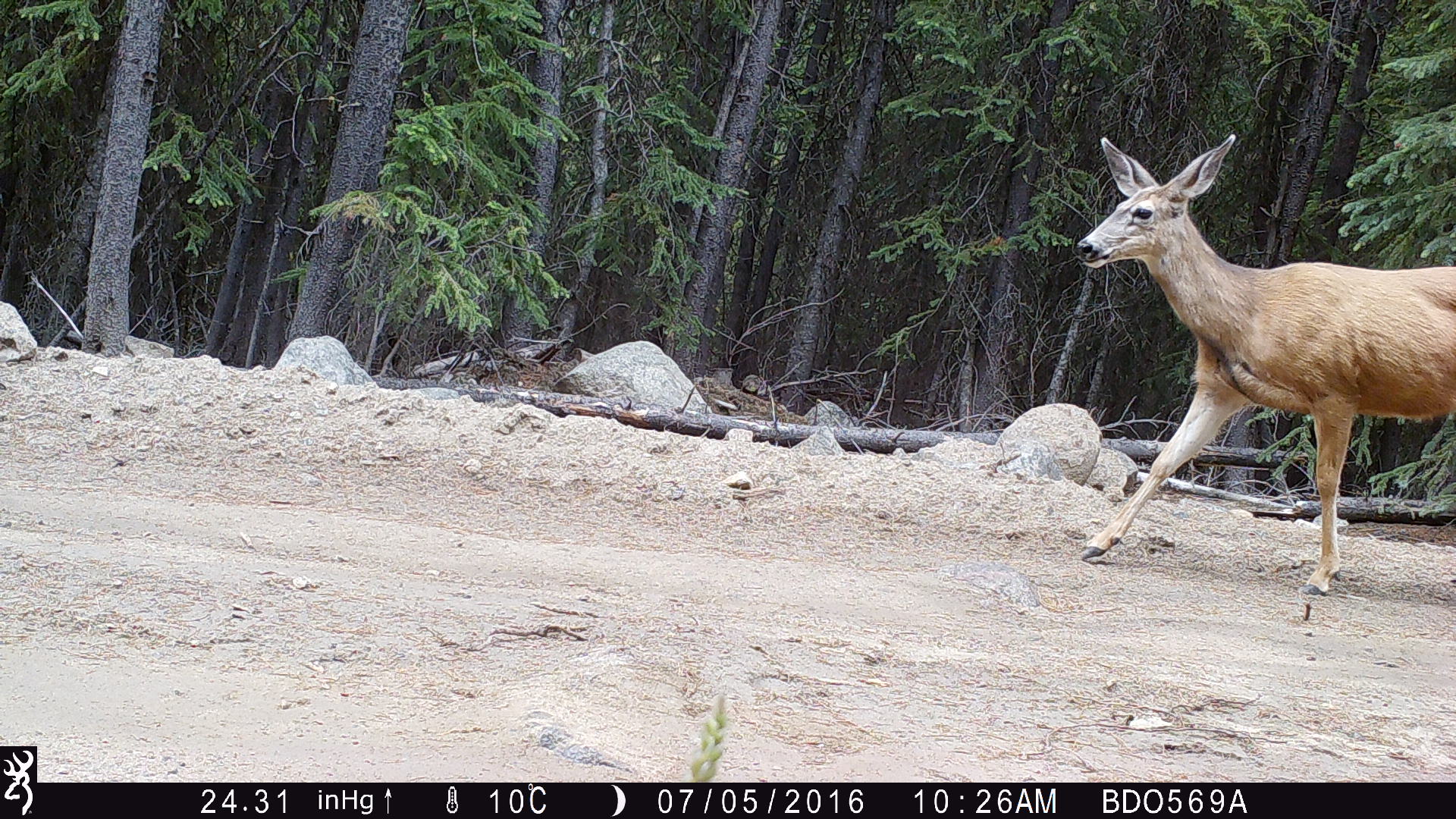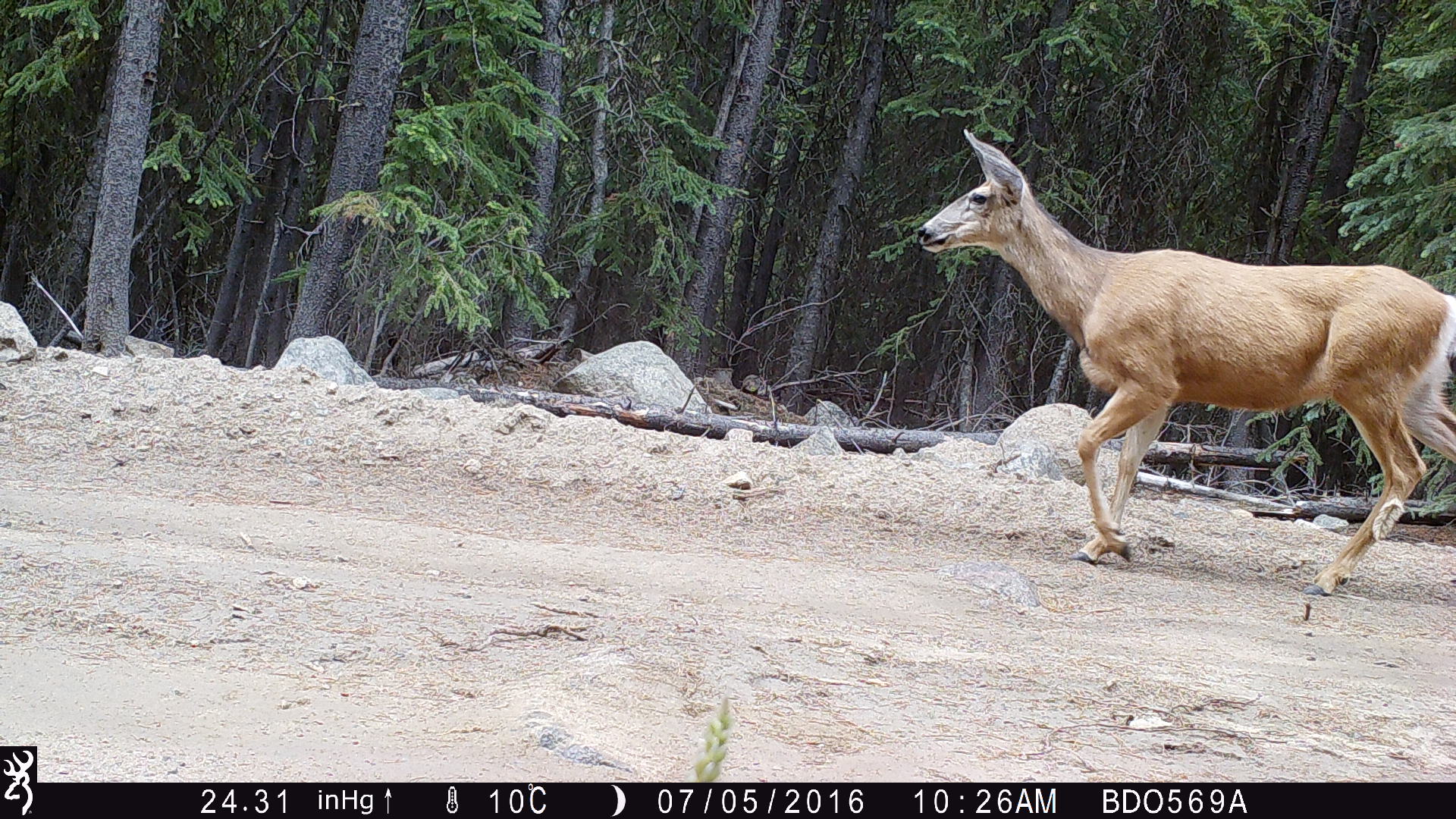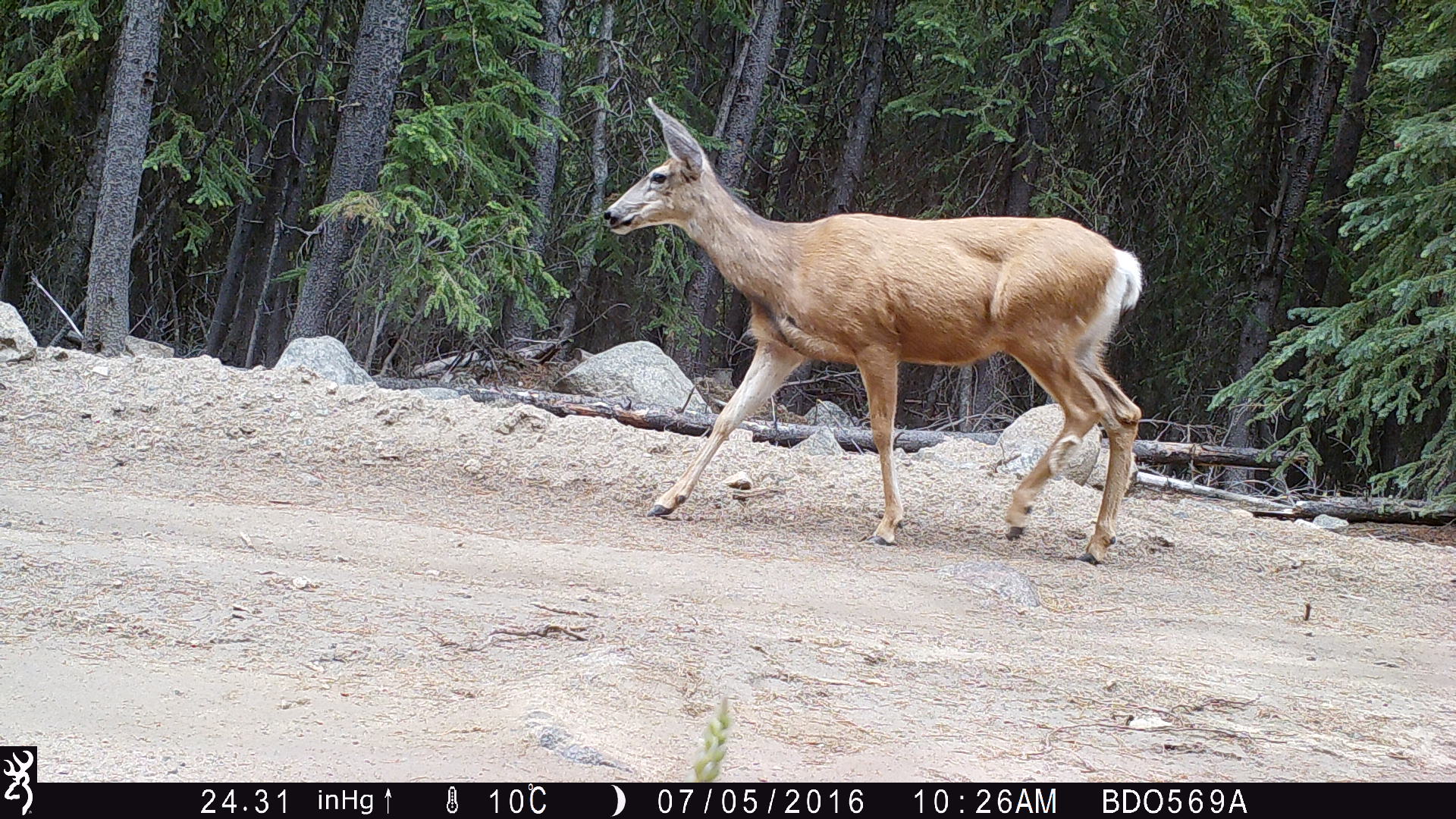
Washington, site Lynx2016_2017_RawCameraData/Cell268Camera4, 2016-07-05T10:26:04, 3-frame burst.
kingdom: Animalia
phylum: Chordata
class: Mammalia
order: Artiodactyla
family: Cervidae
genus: Odocoileus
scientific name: Odocoileus hemionus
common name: mule deer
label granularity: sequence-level